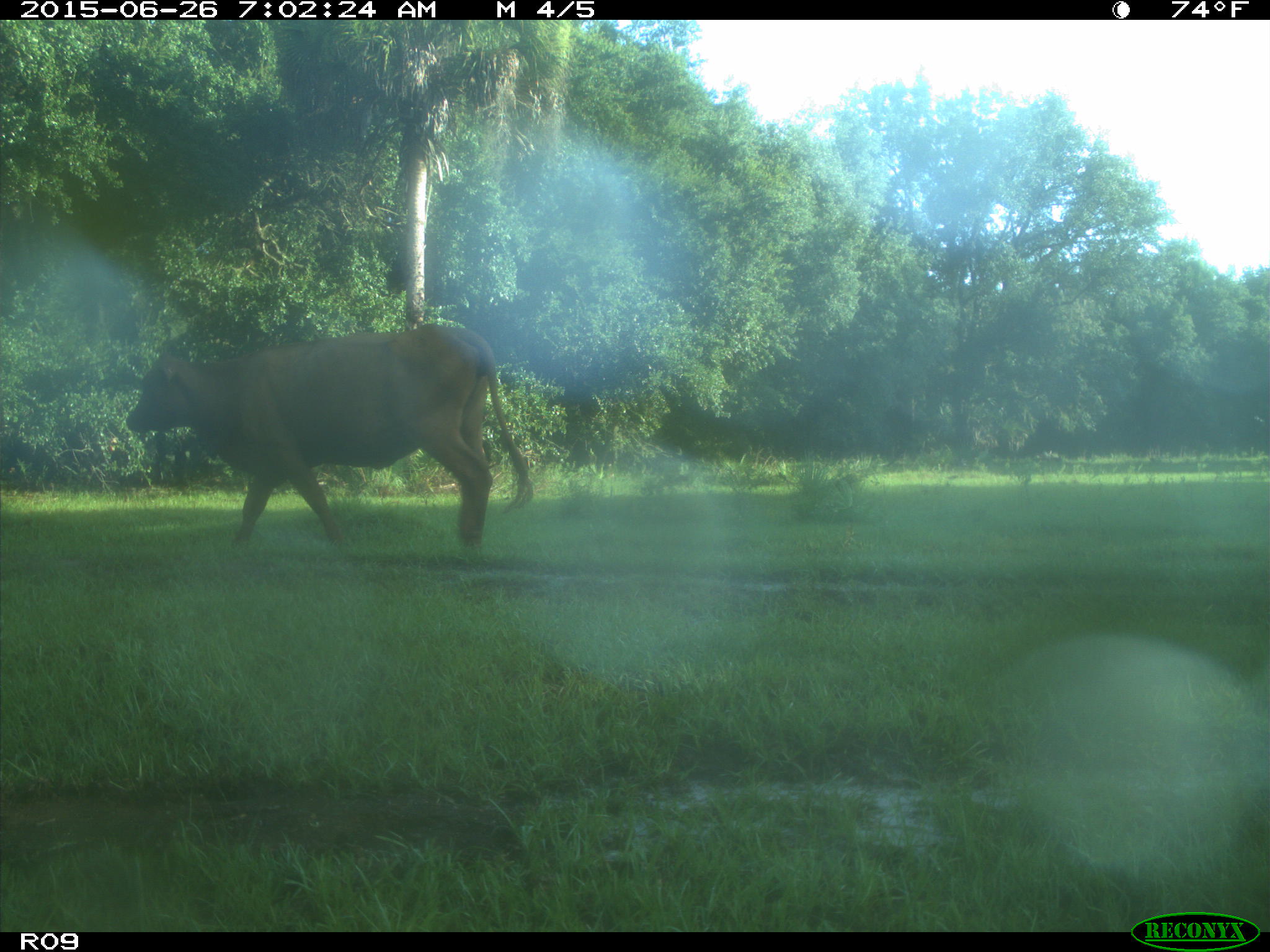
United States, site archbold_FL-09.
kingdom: Animalia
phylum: Chordata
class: Mammalia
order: Artiodactyla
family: Bovidae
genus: Bos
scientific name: Bos taurus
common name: domestic cow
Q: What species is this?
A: Bos taurus (domestic cow).